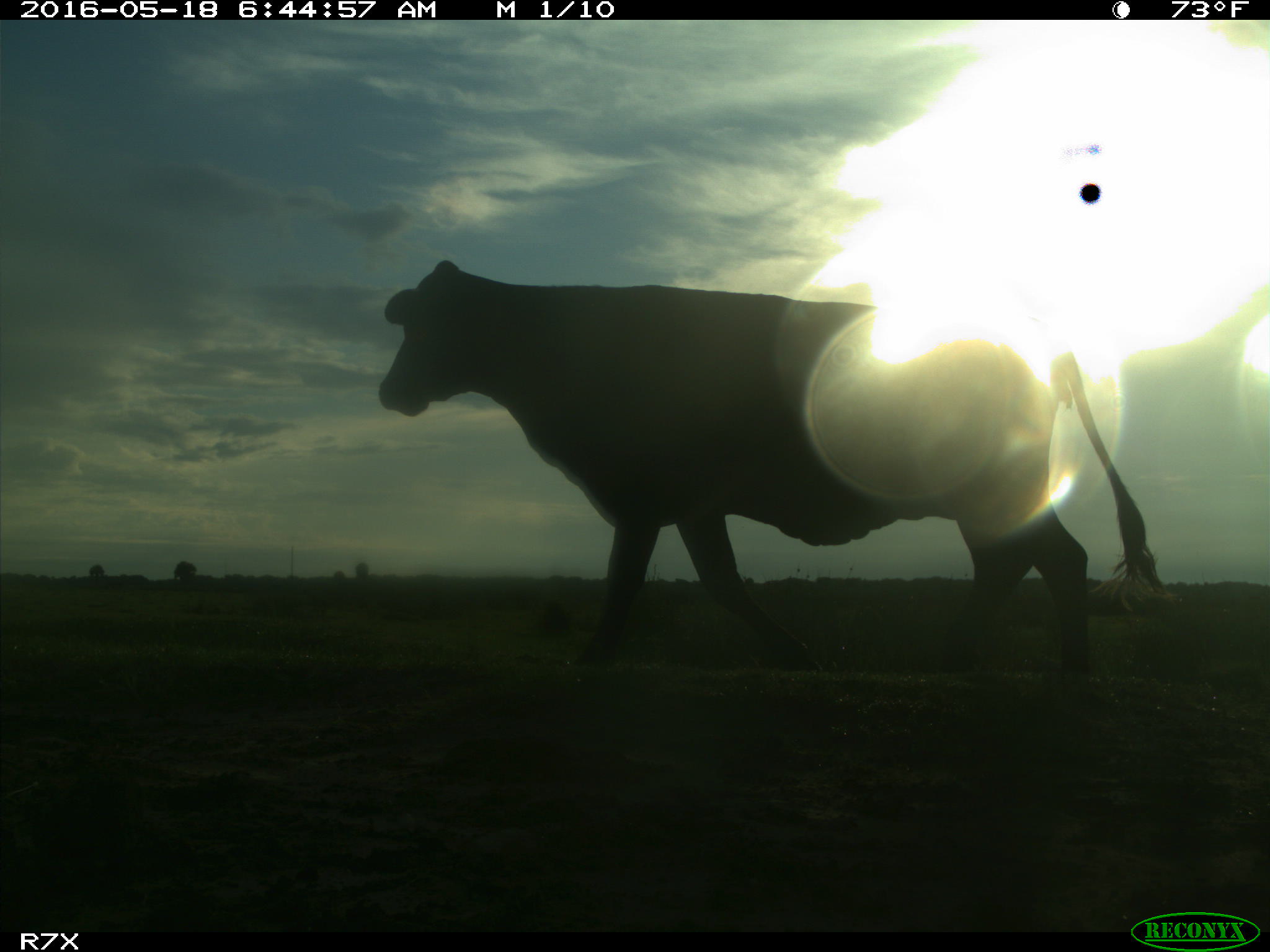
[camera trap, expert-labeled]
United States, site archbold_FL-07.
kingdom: Animalia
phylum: Chordata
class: Mammalia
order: Artiodactyla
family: Bovidae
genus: Bos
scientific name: Bos taurus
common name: domestic cow